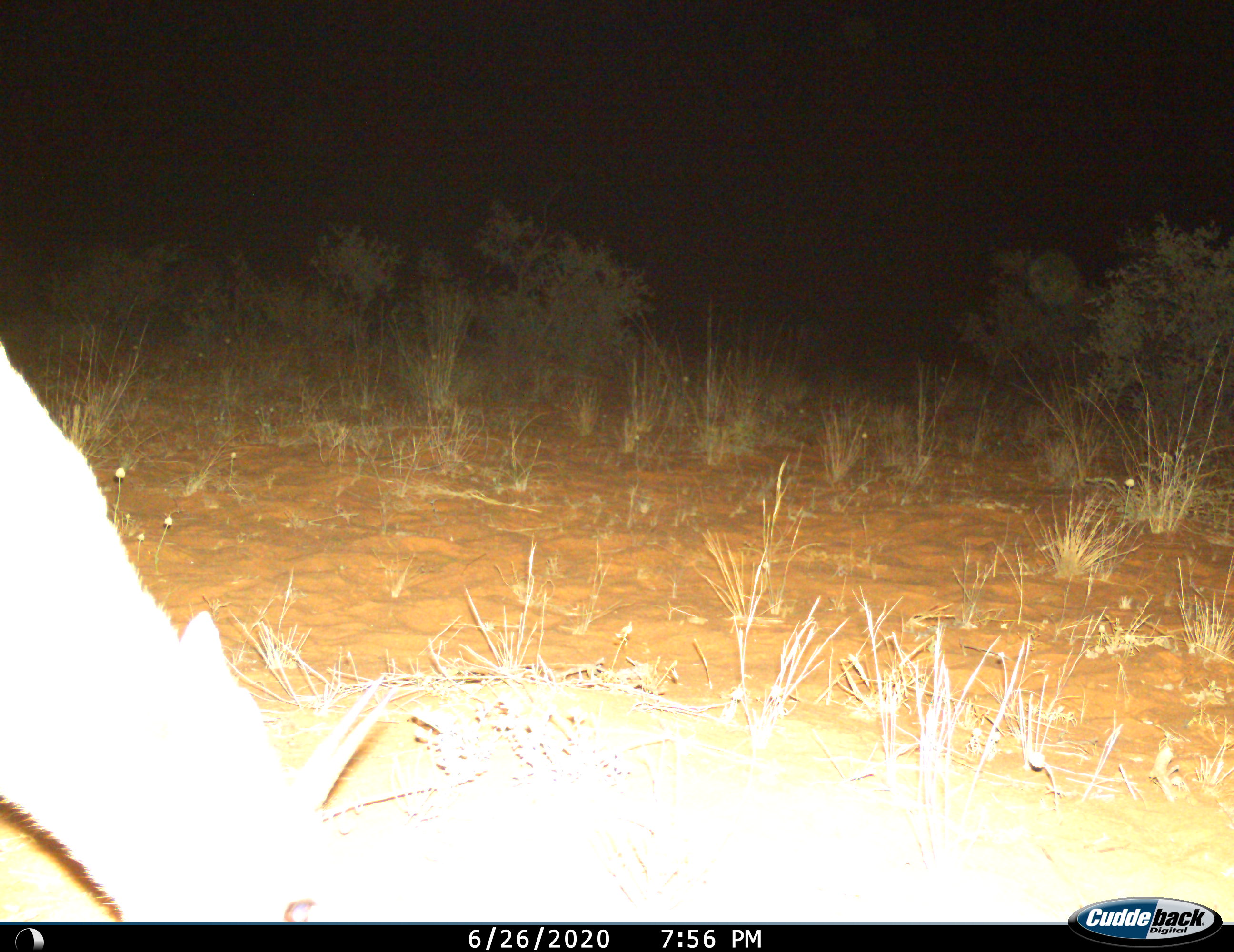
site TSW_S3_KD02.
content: unidentified animal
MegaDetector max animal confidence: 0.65